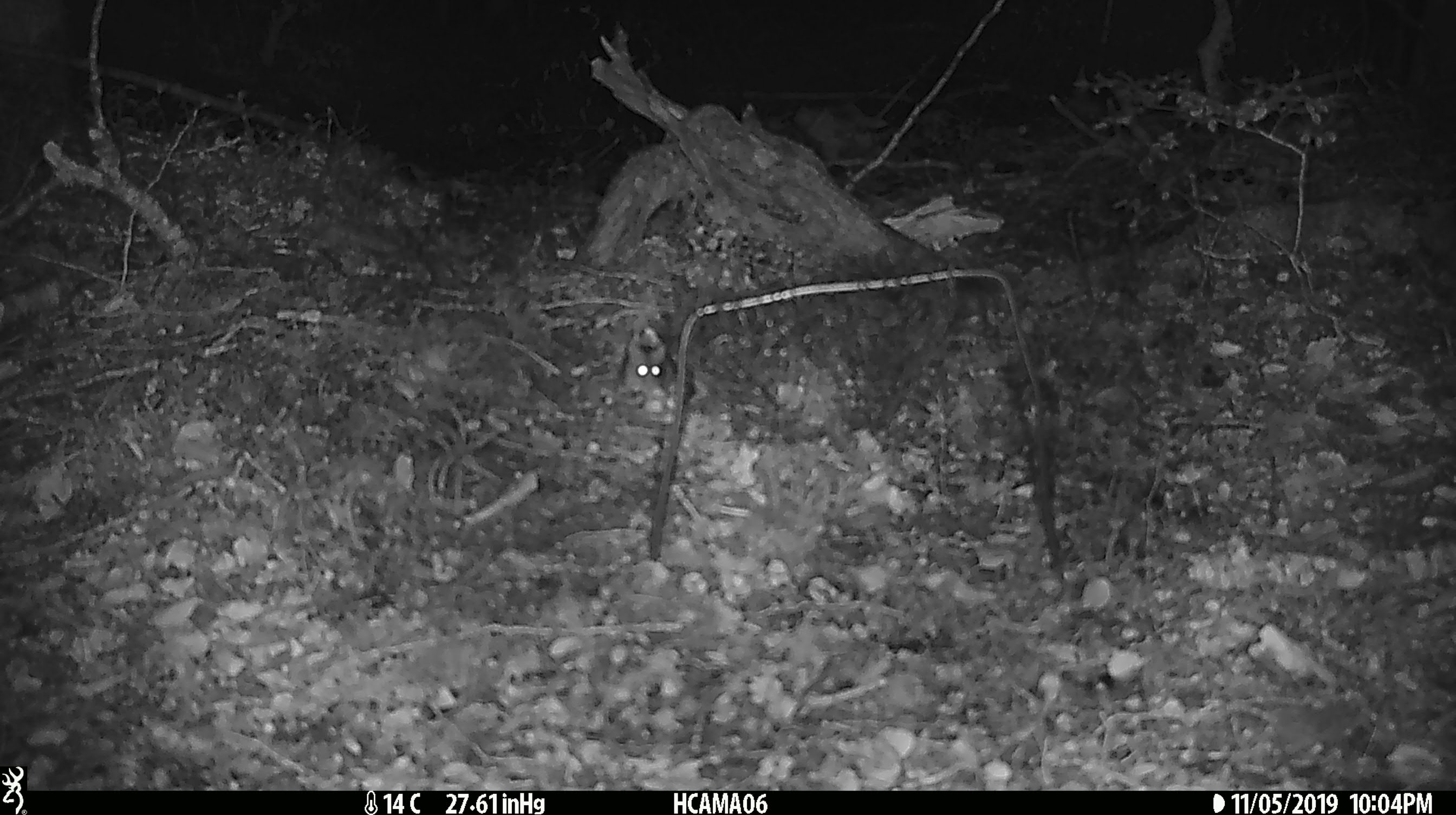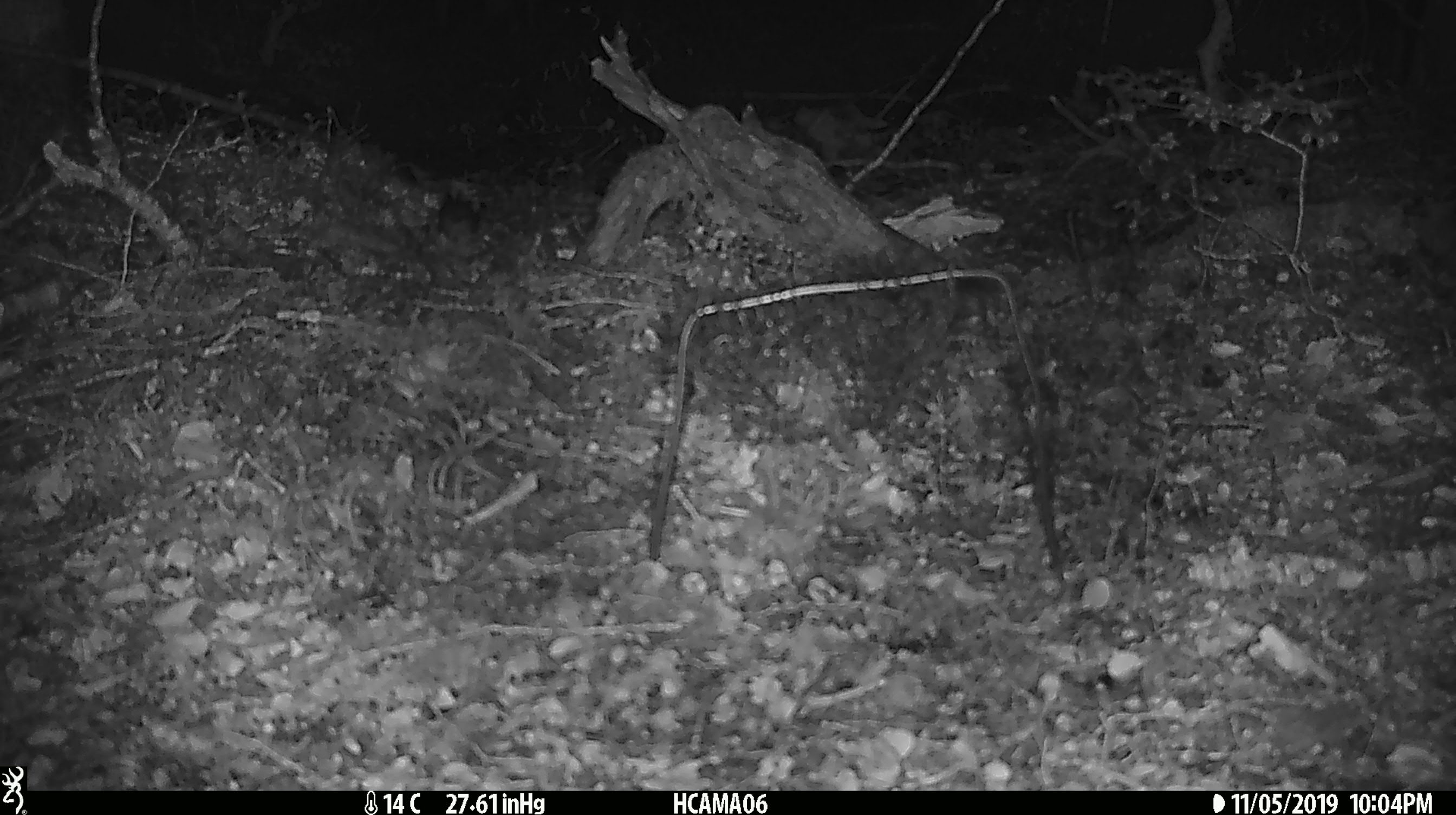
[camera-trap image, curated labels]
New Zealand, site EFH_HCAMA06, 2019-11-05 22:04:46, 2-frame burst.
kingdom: Animalia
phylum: Chordata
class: Mammalia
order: Rodentia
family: Muridae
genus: Mus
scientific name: Mus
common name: mouse